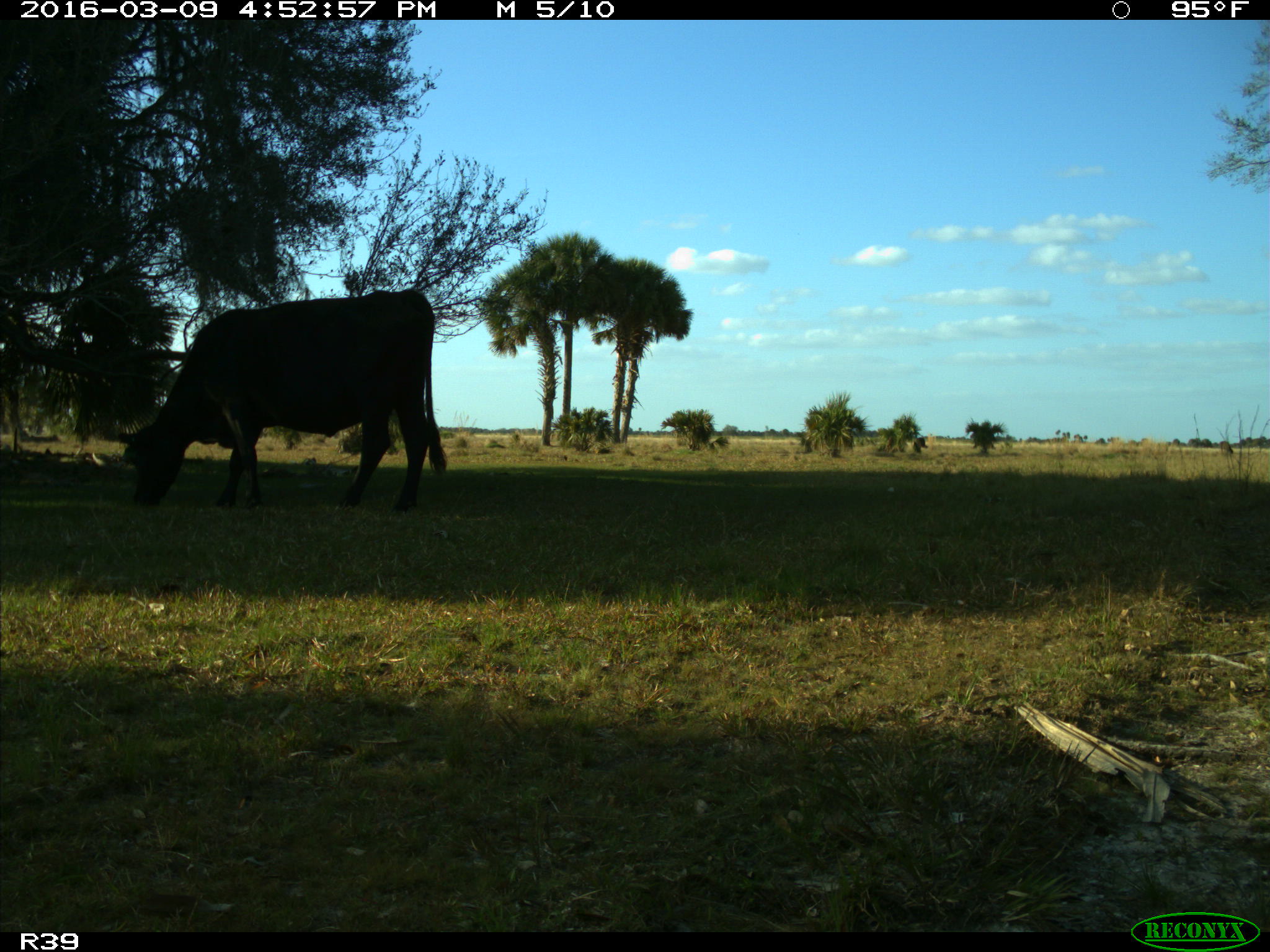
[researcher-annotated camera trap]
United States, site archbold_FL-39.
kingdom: Animalia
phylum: Chordata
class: Mammalia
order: Artiodactyla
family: Bovidae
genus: Bos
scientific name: Bos taurus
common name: domestic cow